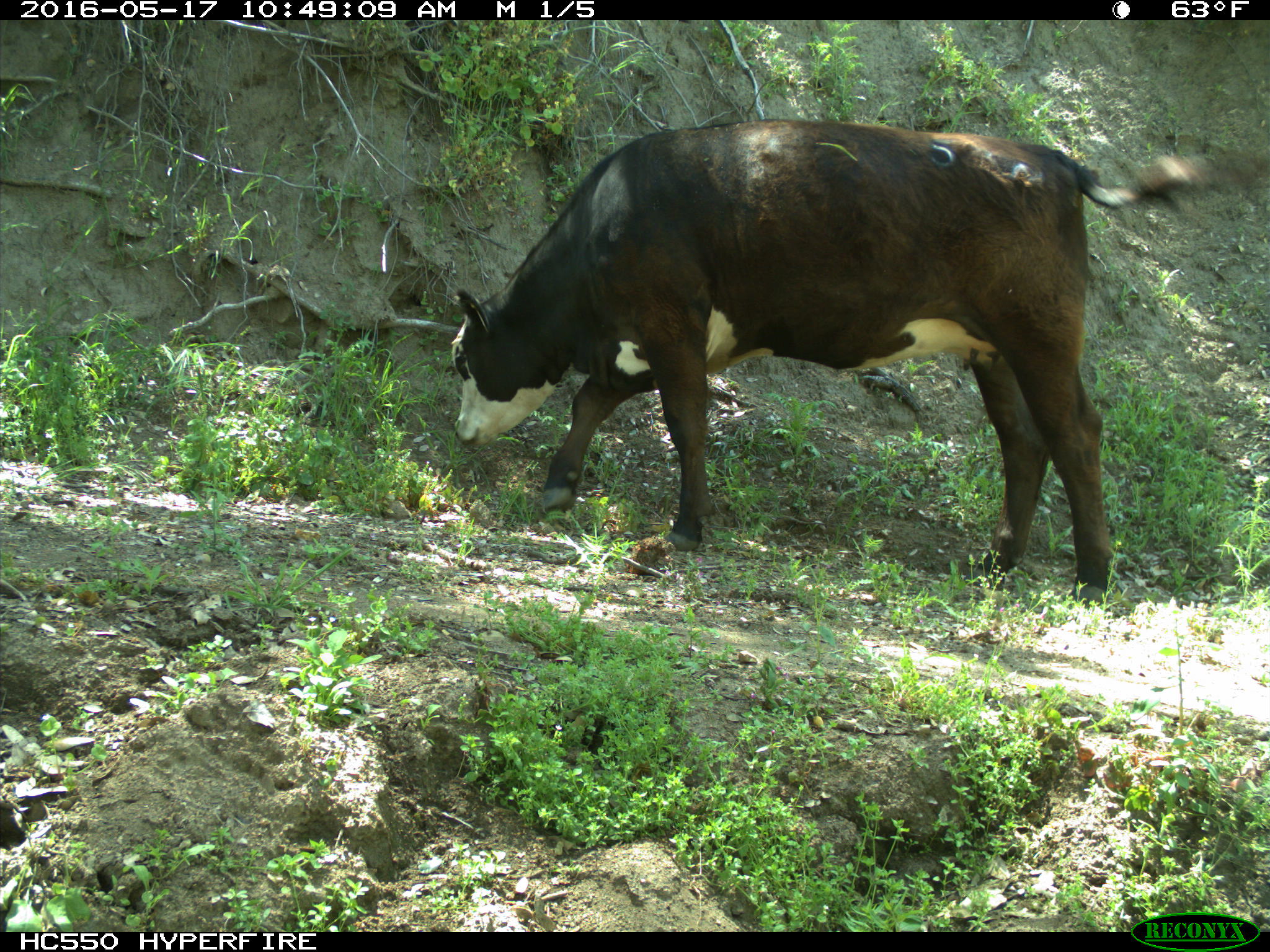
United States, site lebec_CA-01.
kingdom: Animalia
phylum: Chordata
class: Mammalia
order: Artiodactyla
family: Bovidae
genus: Bos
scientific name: Bos taurus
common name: domestic cow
Bos taurus (domestic cow).